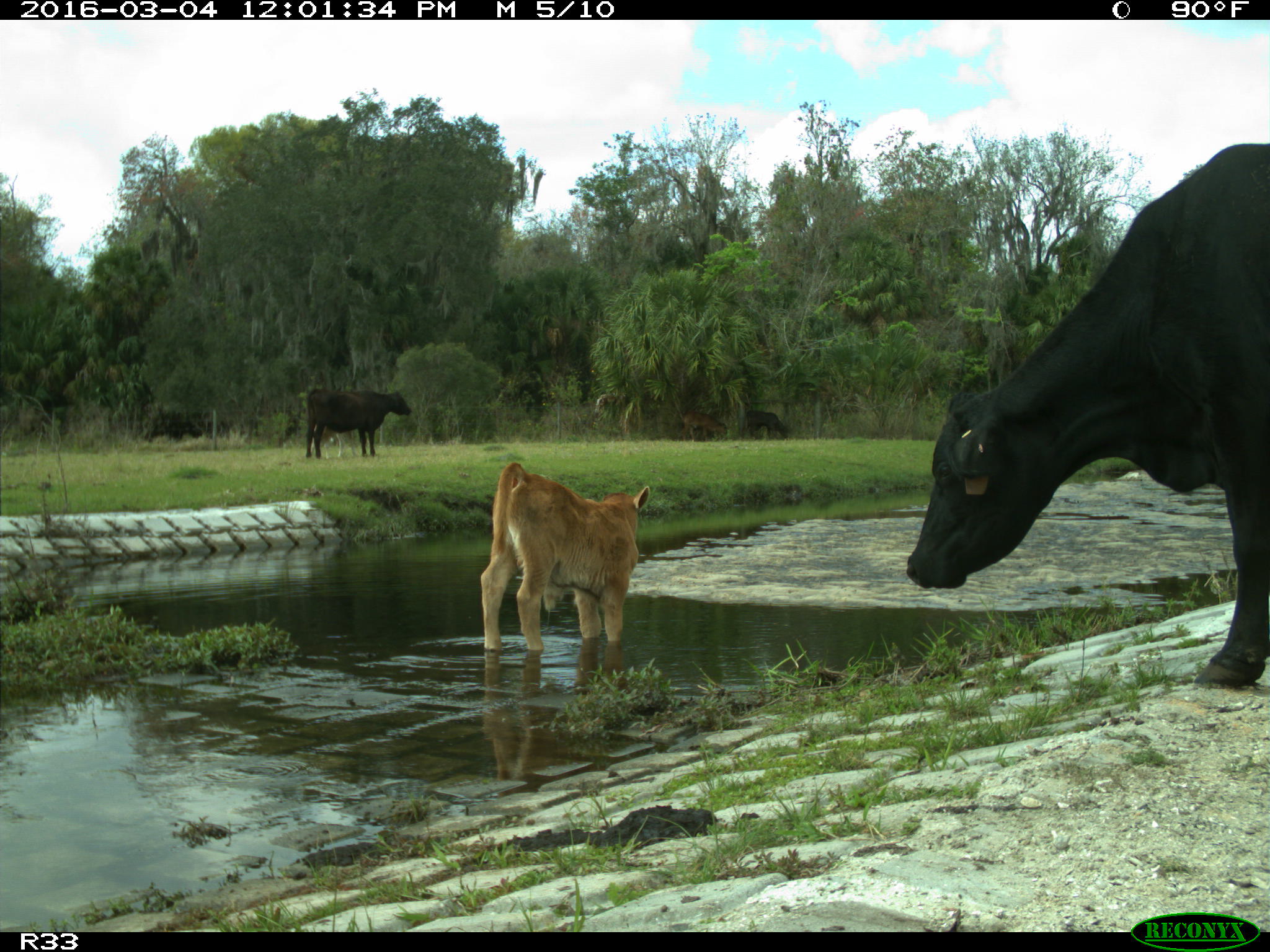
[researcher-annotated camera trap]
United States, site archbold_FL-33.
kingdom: Animalia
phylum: Chordata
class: Mammalia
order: Artiodactyla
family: Bovidae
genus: Bos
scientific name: Bos taurus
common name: domestic cow